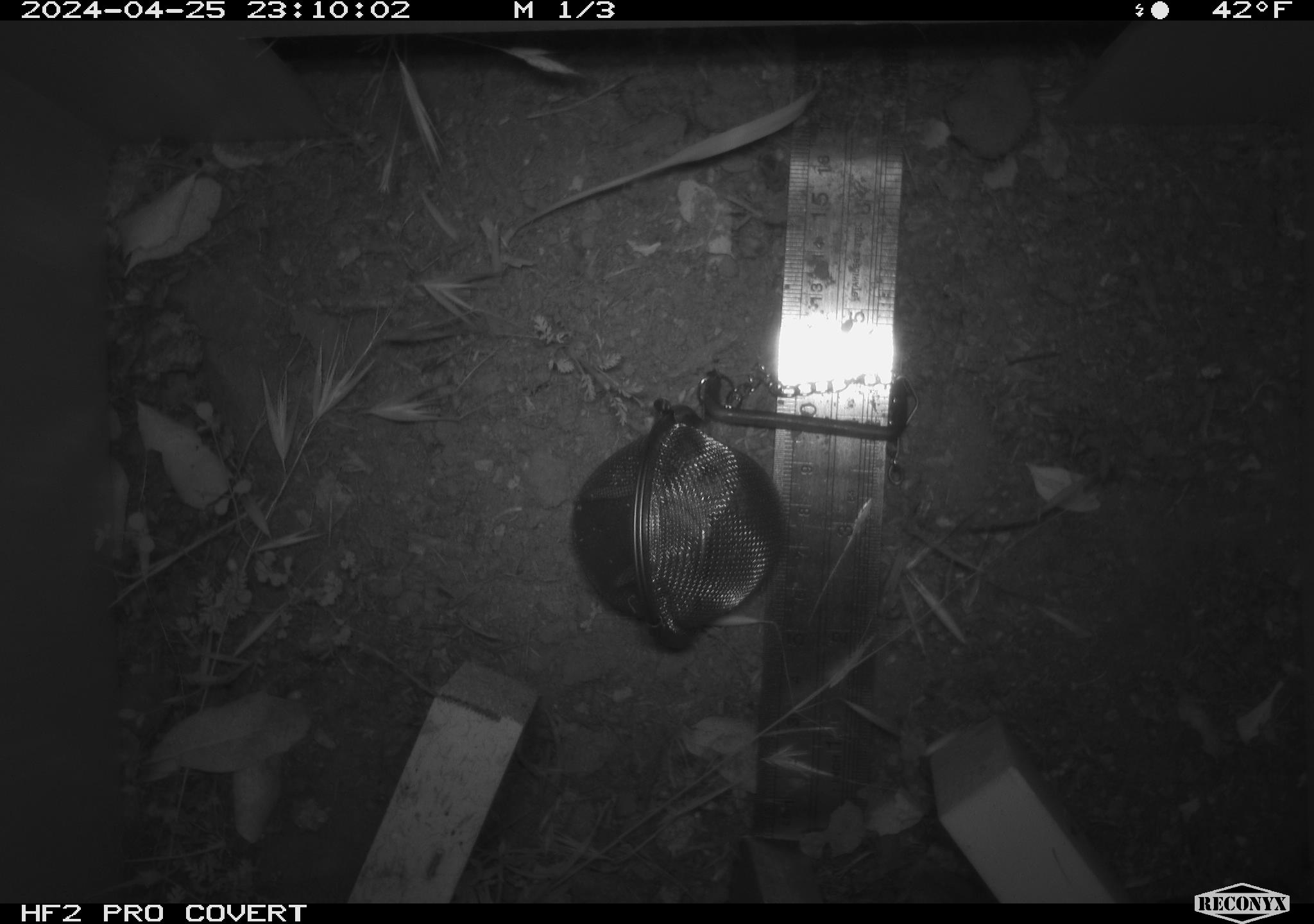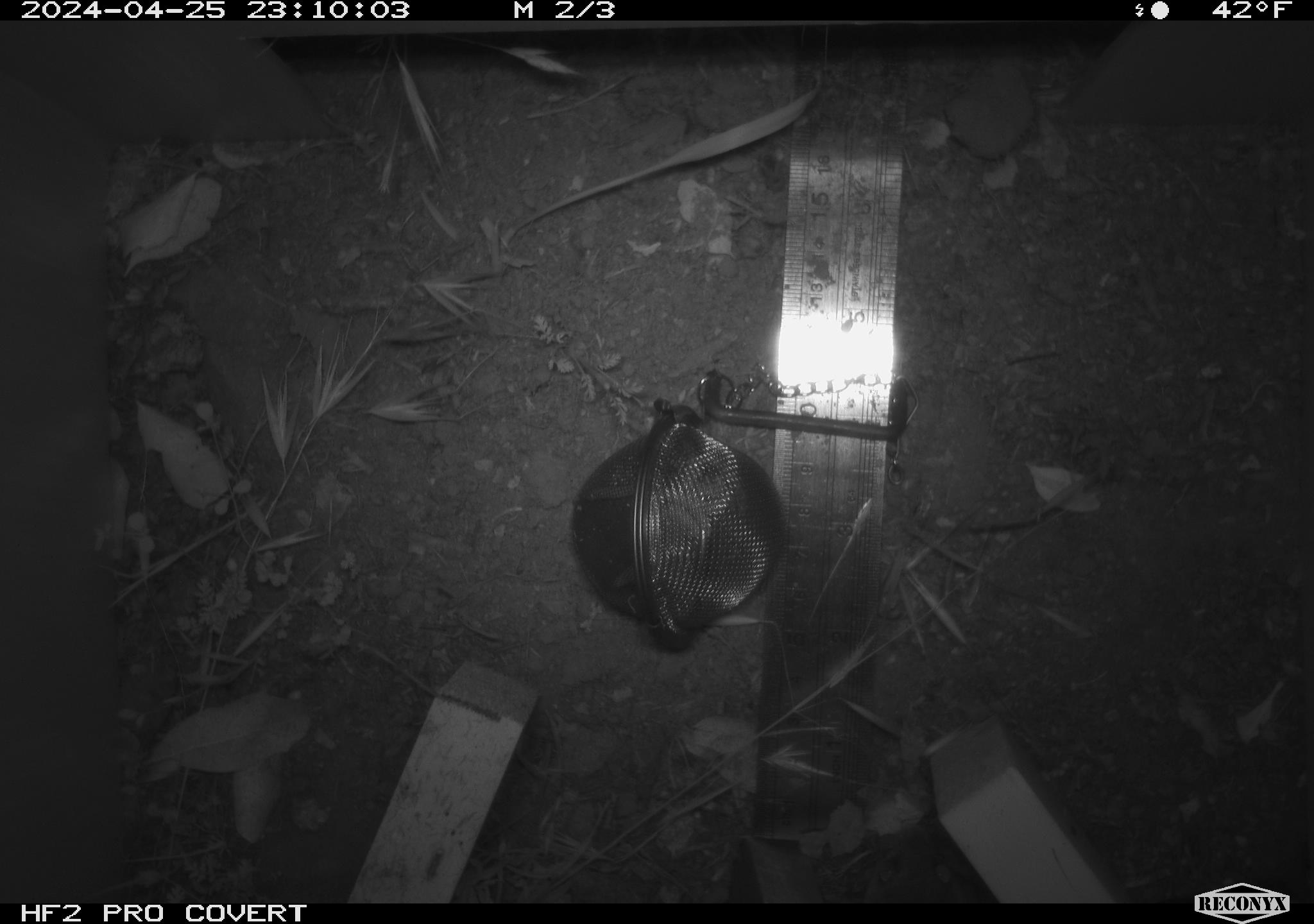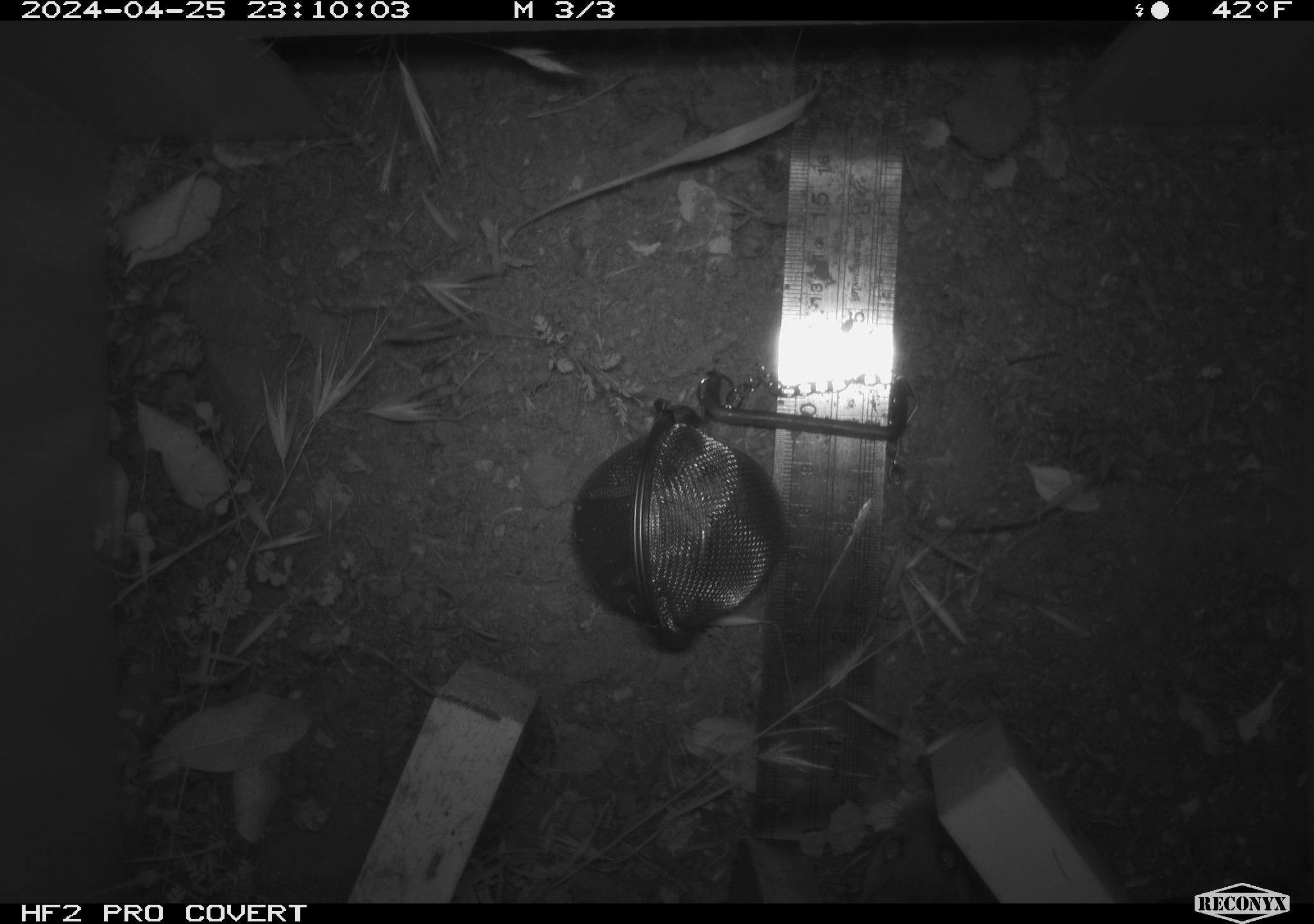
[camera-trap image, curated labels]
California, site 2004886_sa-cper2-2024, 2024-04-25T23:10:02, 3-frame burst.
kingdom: Animalia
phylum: Chordata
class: Mammalia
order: Rodentia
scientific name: Rodentia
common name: rodent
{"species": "rodent (Rodentia)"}